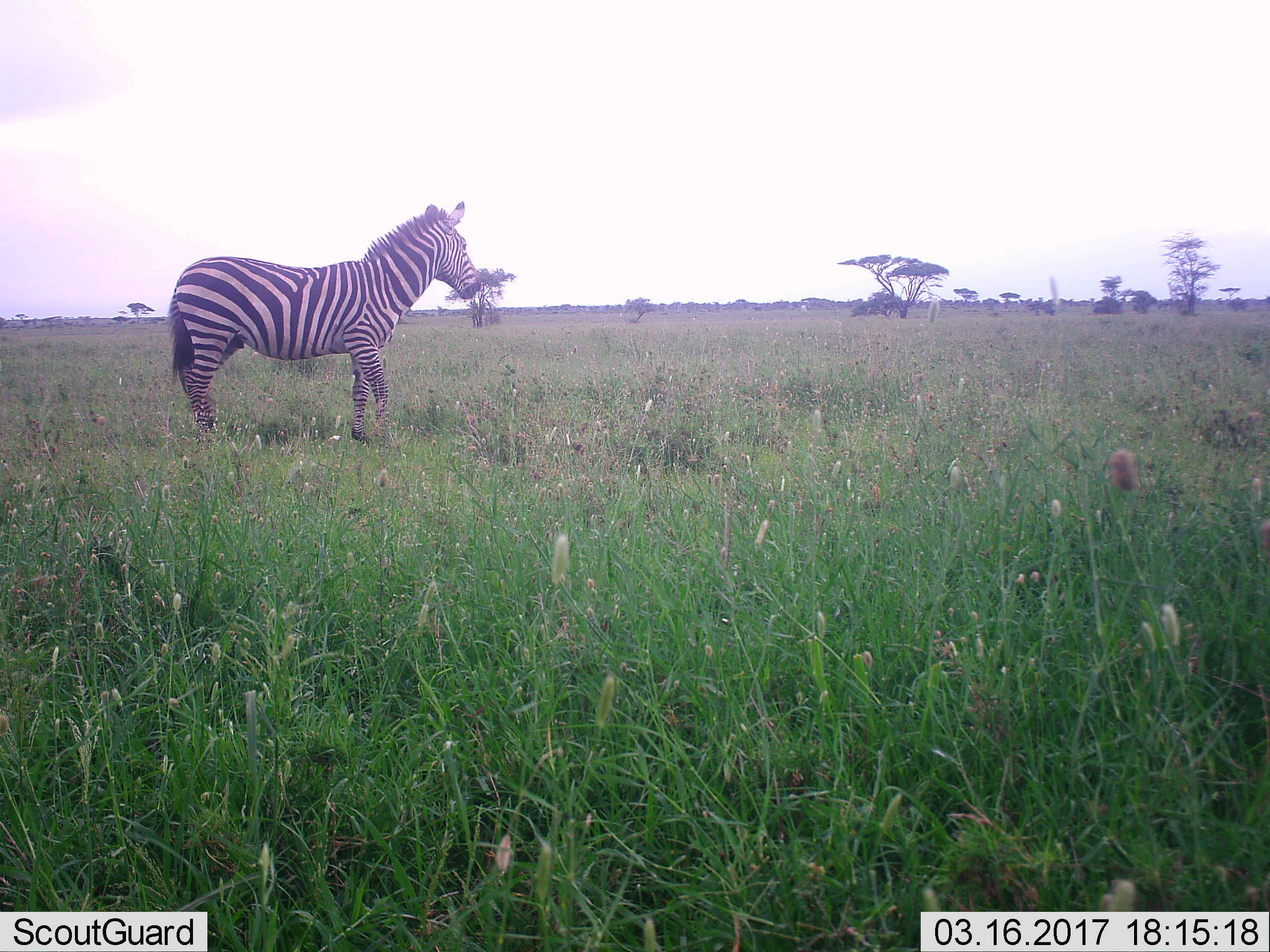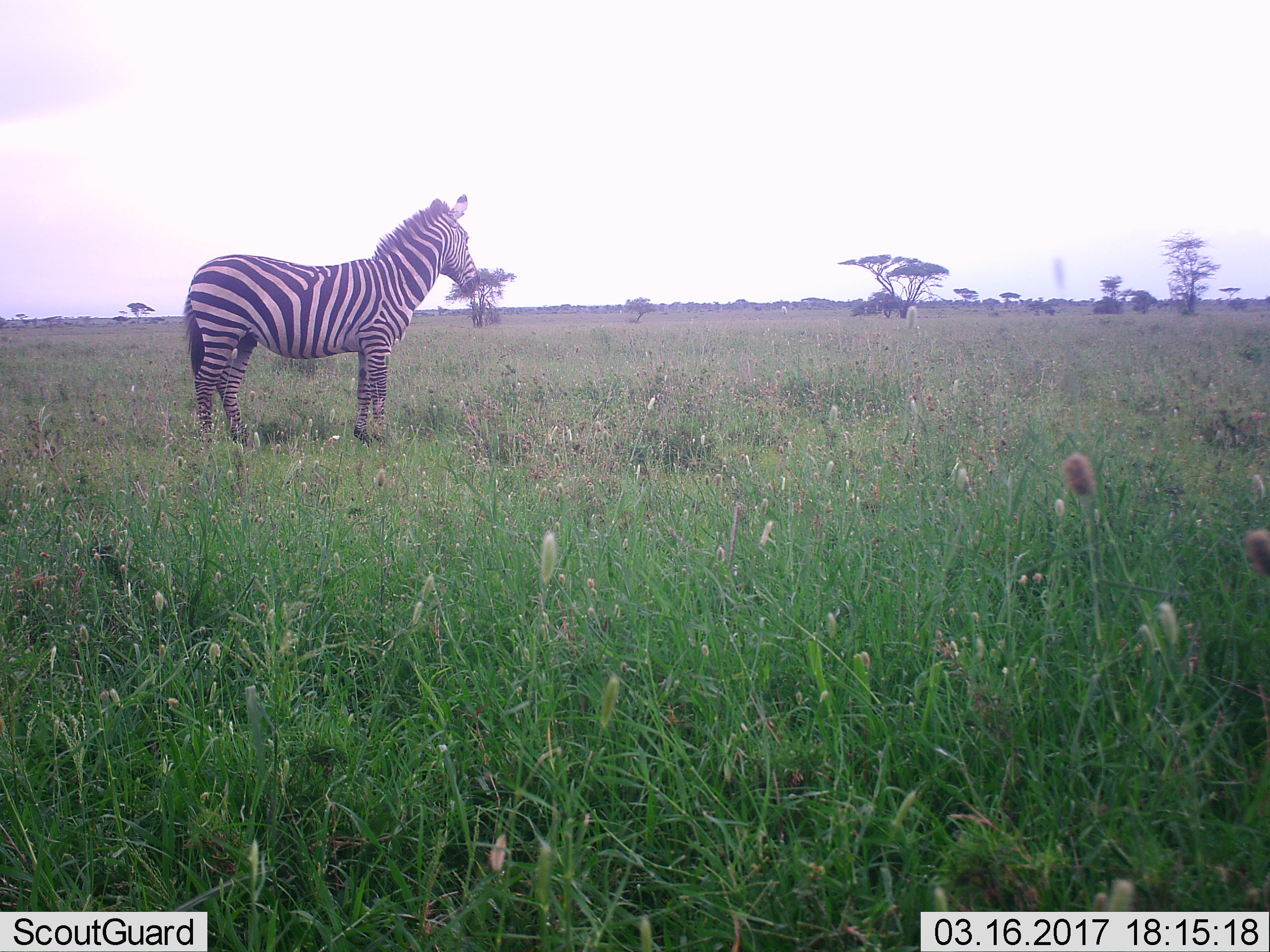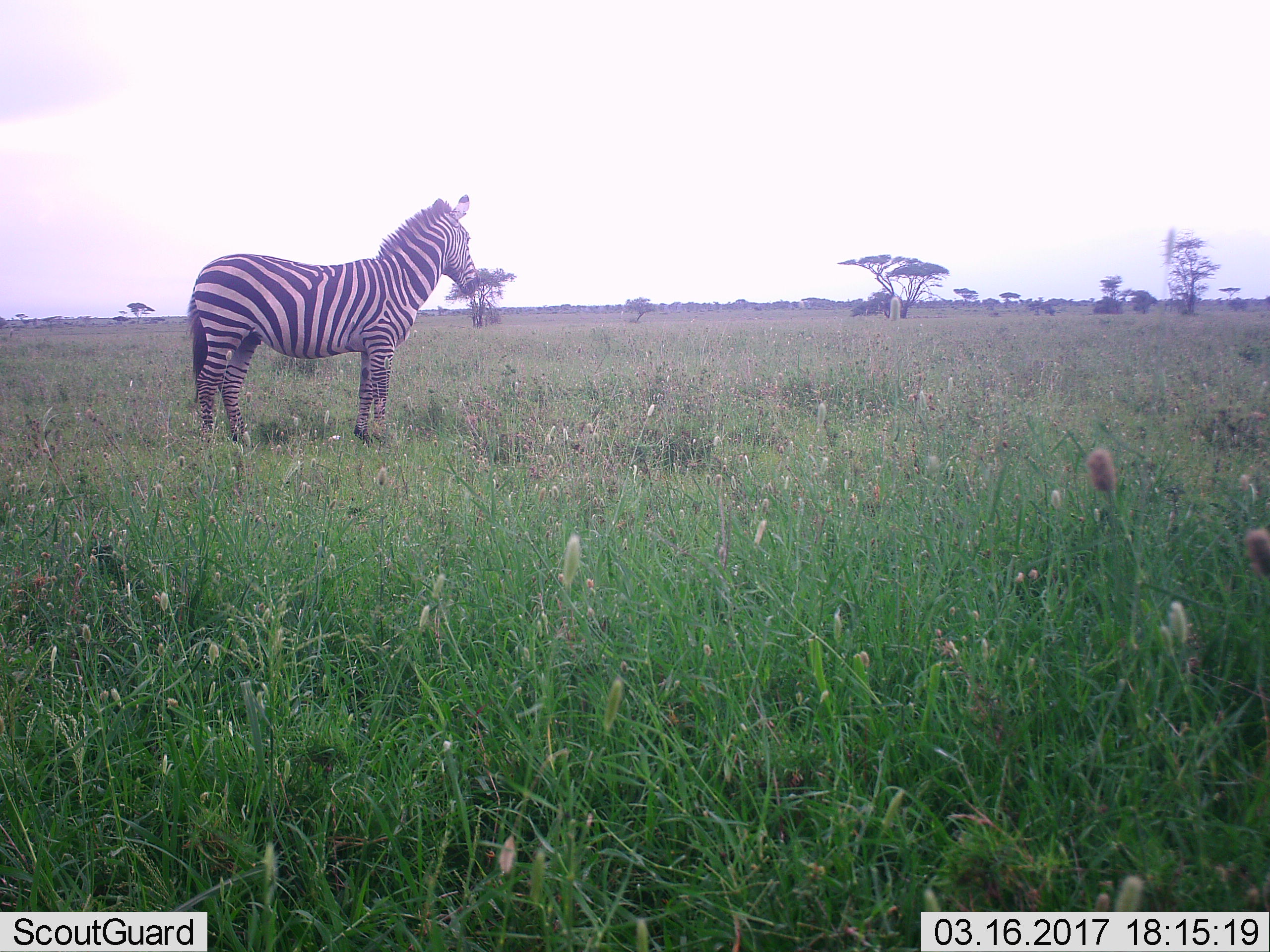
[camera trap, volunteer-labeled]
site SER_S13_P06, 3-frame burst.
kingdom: Animalia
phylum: Chordata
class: Mammalia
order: Perissodactyla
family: Equidae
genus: Equus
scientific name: Equus quagga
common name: plains zebra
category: zebraplains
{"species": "zebraplains (plains zebra) (Equus quagga)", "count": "1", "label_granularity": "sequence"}